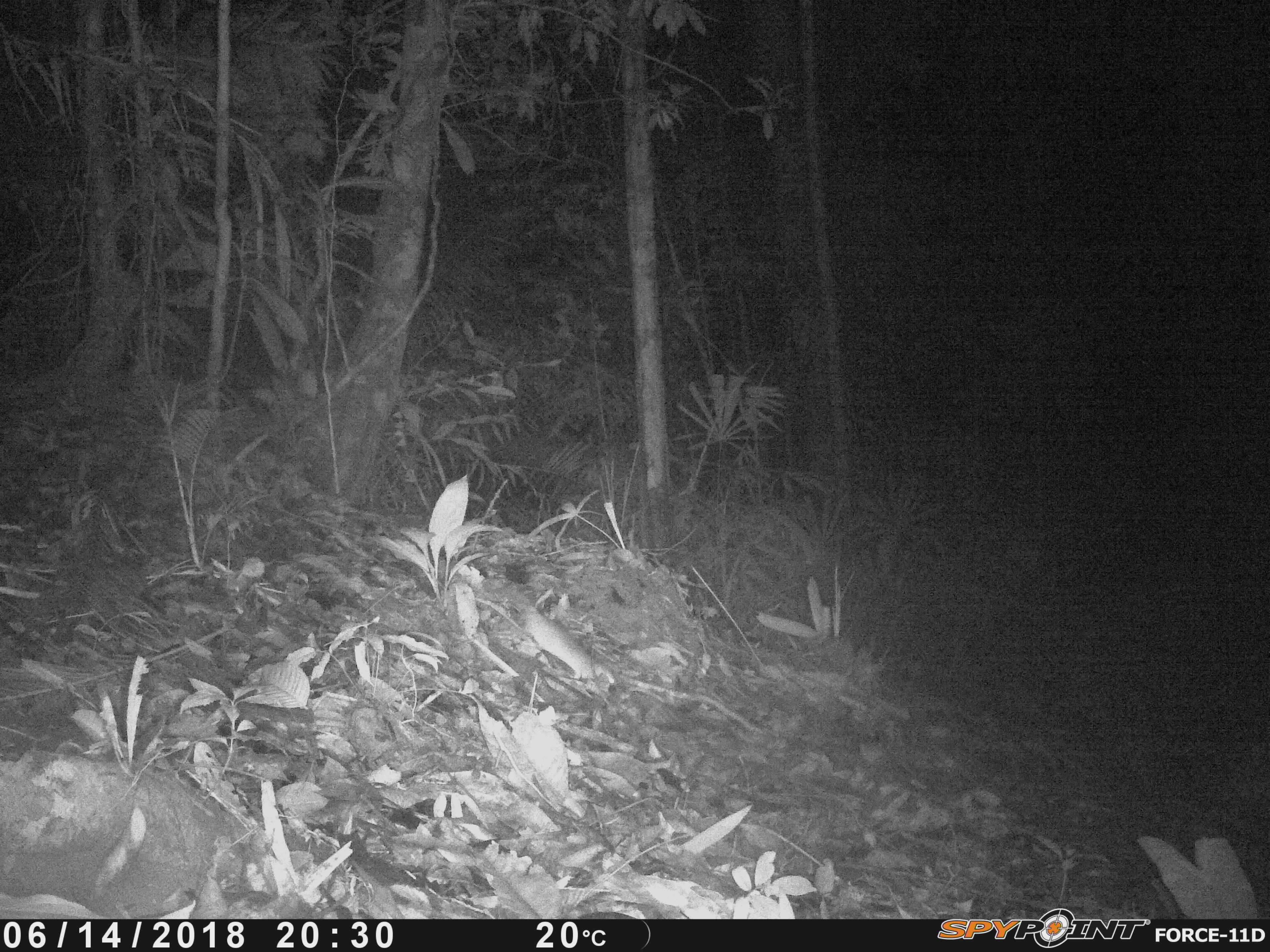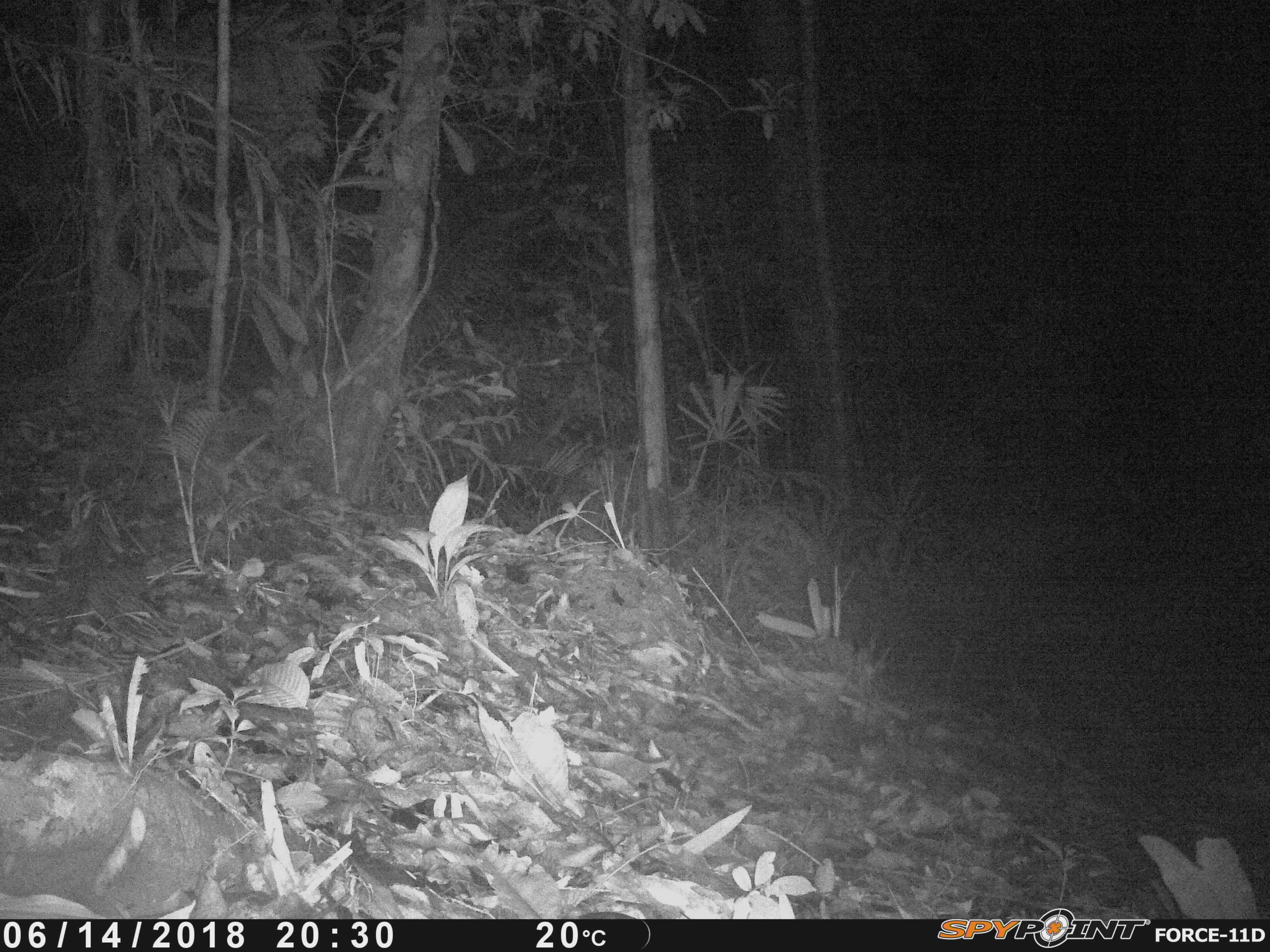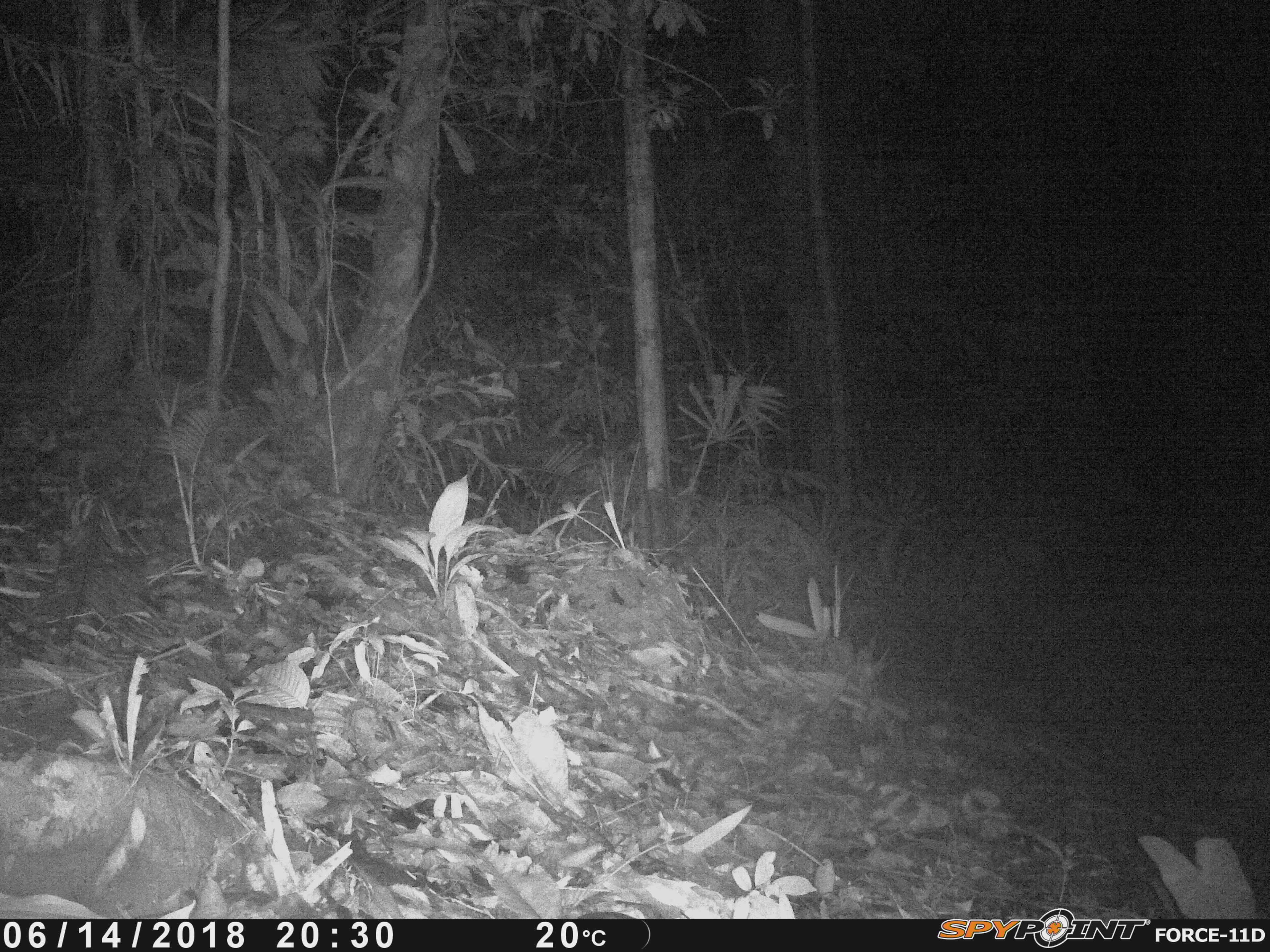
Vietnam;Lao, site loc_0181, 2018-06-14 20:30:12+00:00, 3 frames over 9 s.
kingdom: Animalia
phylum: Chordata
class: Mammalia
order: Rodentia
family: Muridae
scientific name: Muridae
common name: old-world mice and rats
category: unidentified murid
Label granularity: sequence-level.